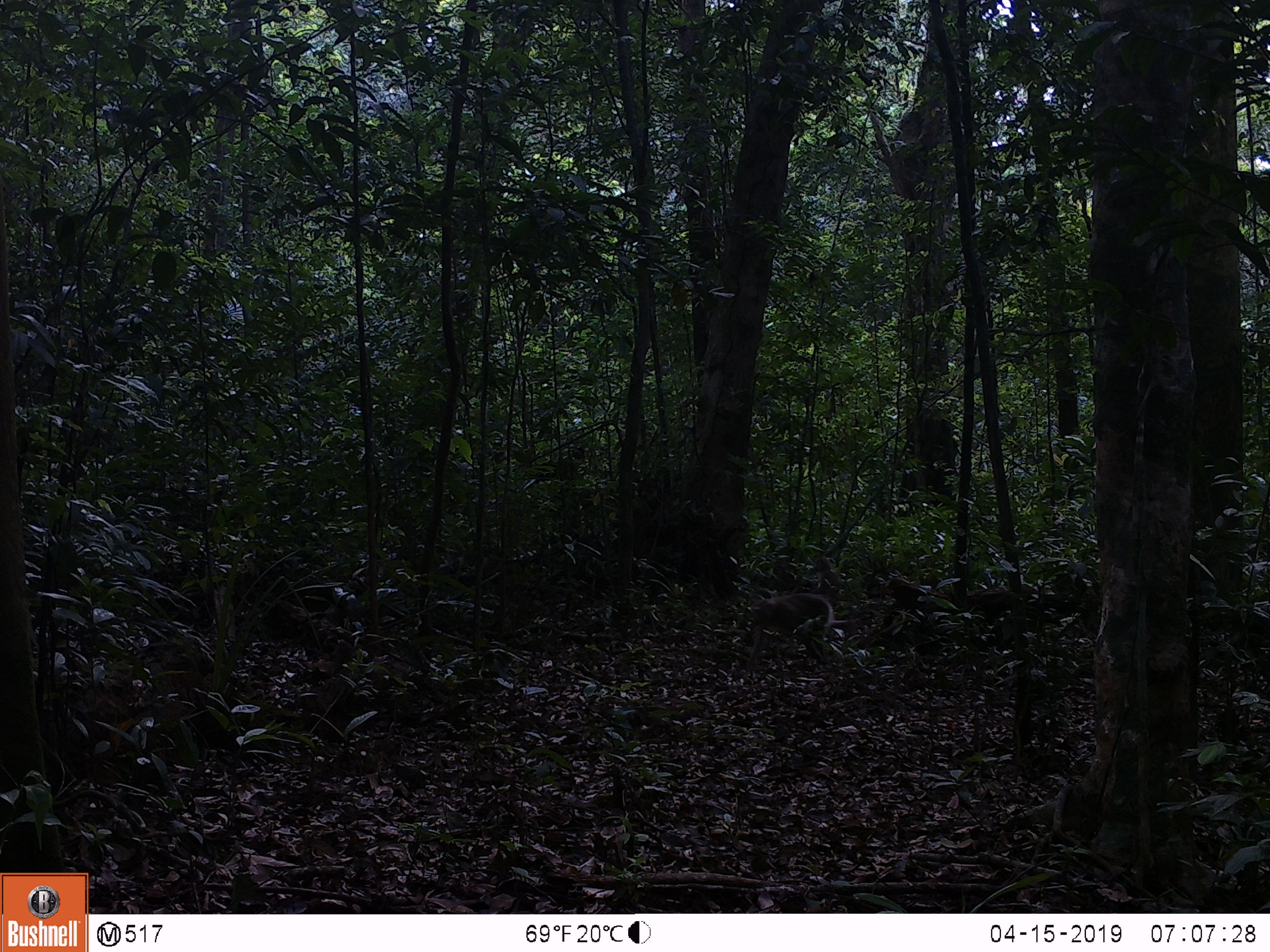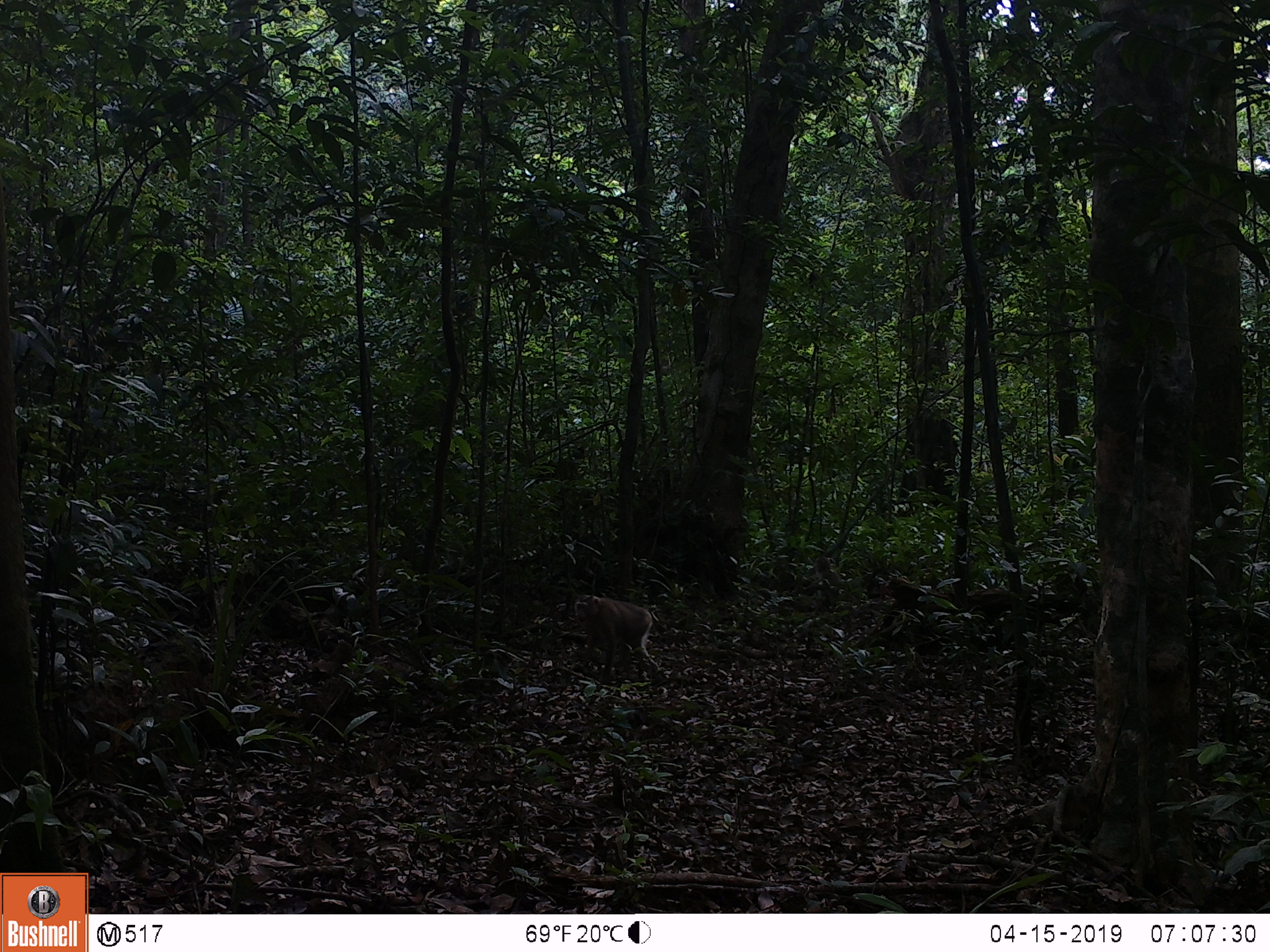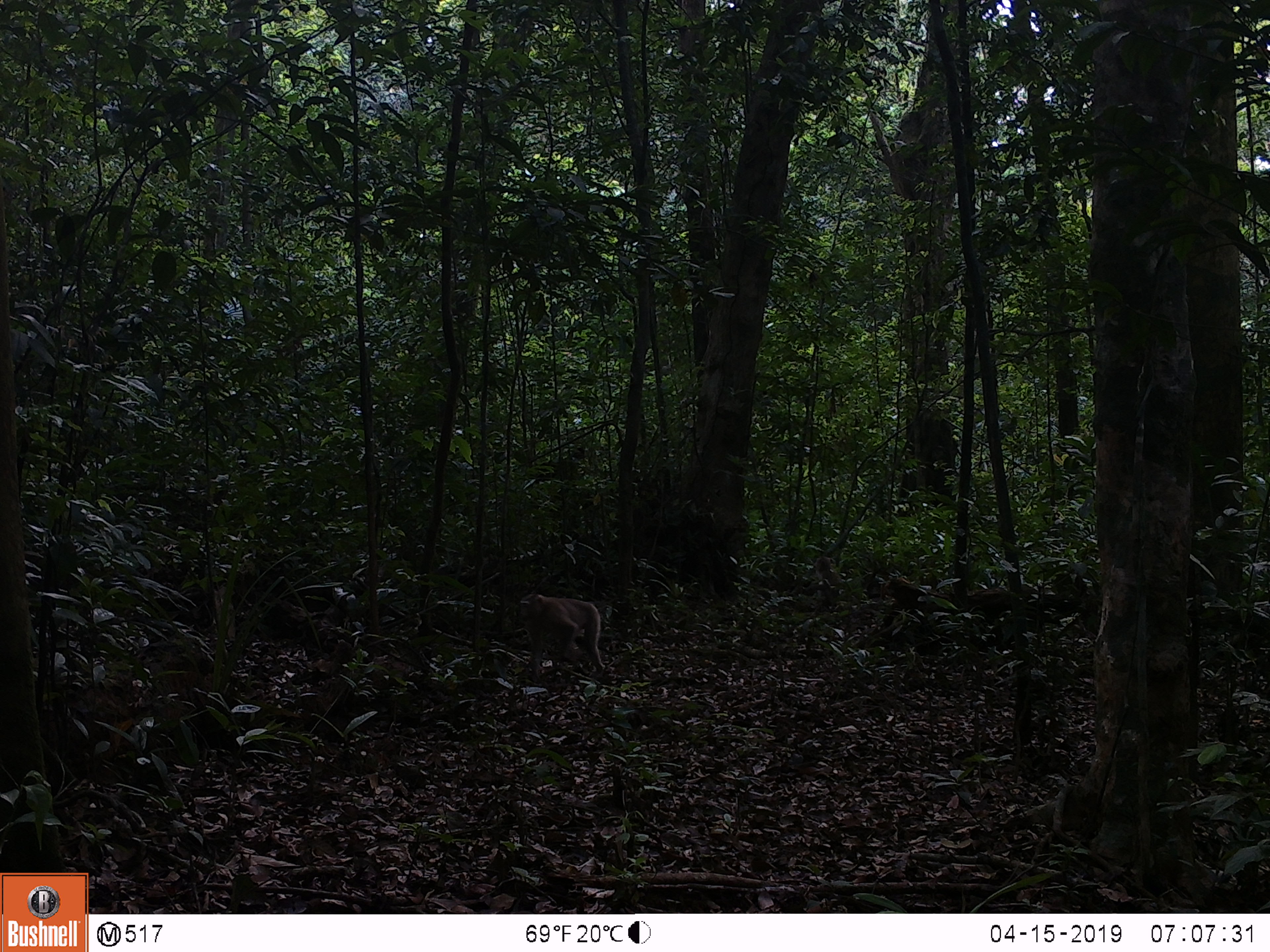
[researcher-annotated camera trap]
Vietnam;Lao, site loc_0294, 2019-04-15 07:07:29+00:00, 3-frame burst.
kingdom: Animalia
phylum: Chordata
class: Mammalia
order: Primates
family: Cercopithecidae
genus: Macaca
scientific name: Macaca nemestrina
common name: pig-tailed macaque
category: pig tailed macaque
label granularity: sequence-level